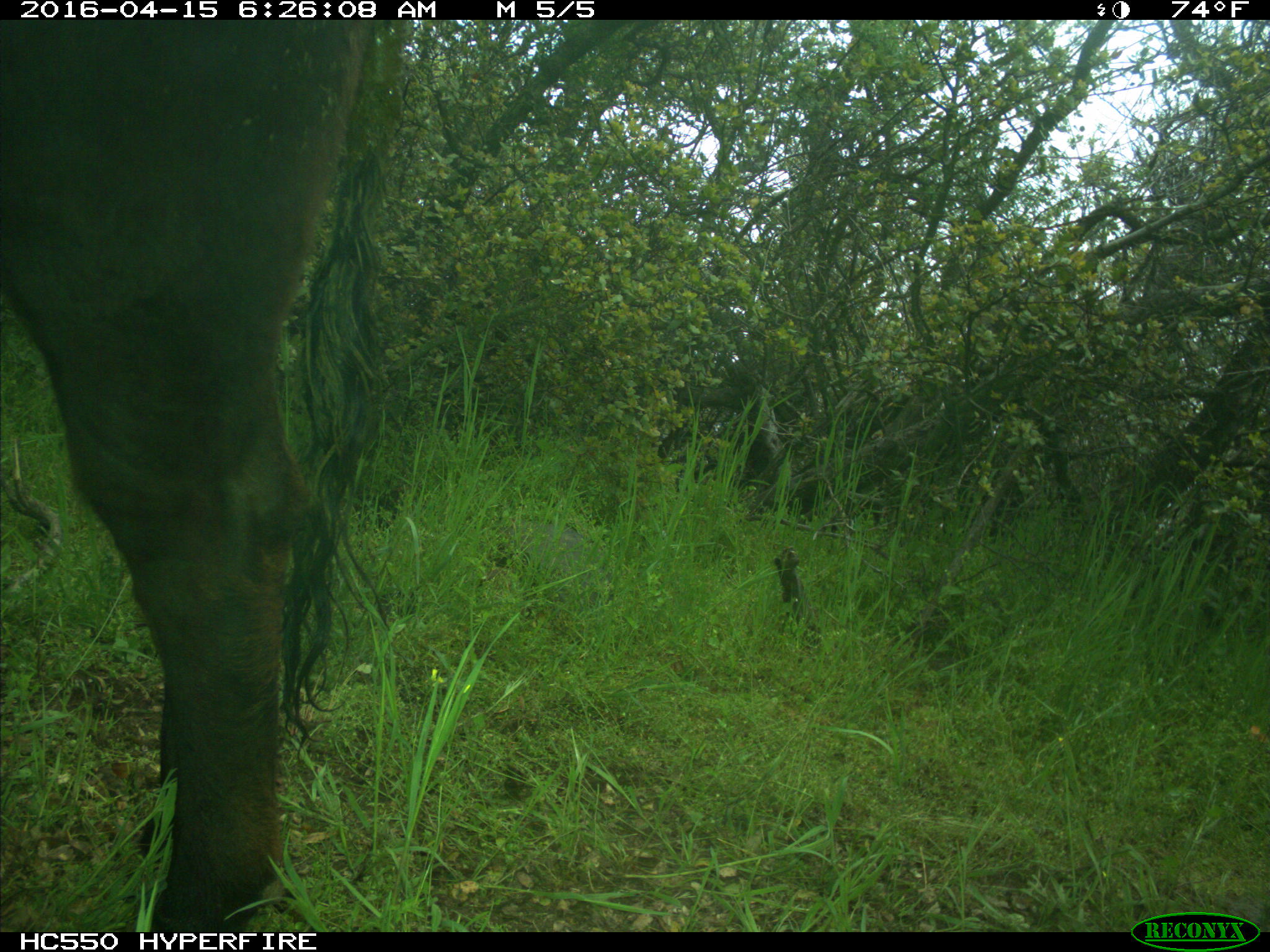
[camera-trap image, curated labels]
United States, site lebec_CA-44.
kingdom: Animalia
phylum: Chordata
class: Mammalia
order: Artiodactyla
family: Bovidae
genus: Bos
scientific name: Bos taurus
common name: domestic cow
Bos taurus (domestic cow).